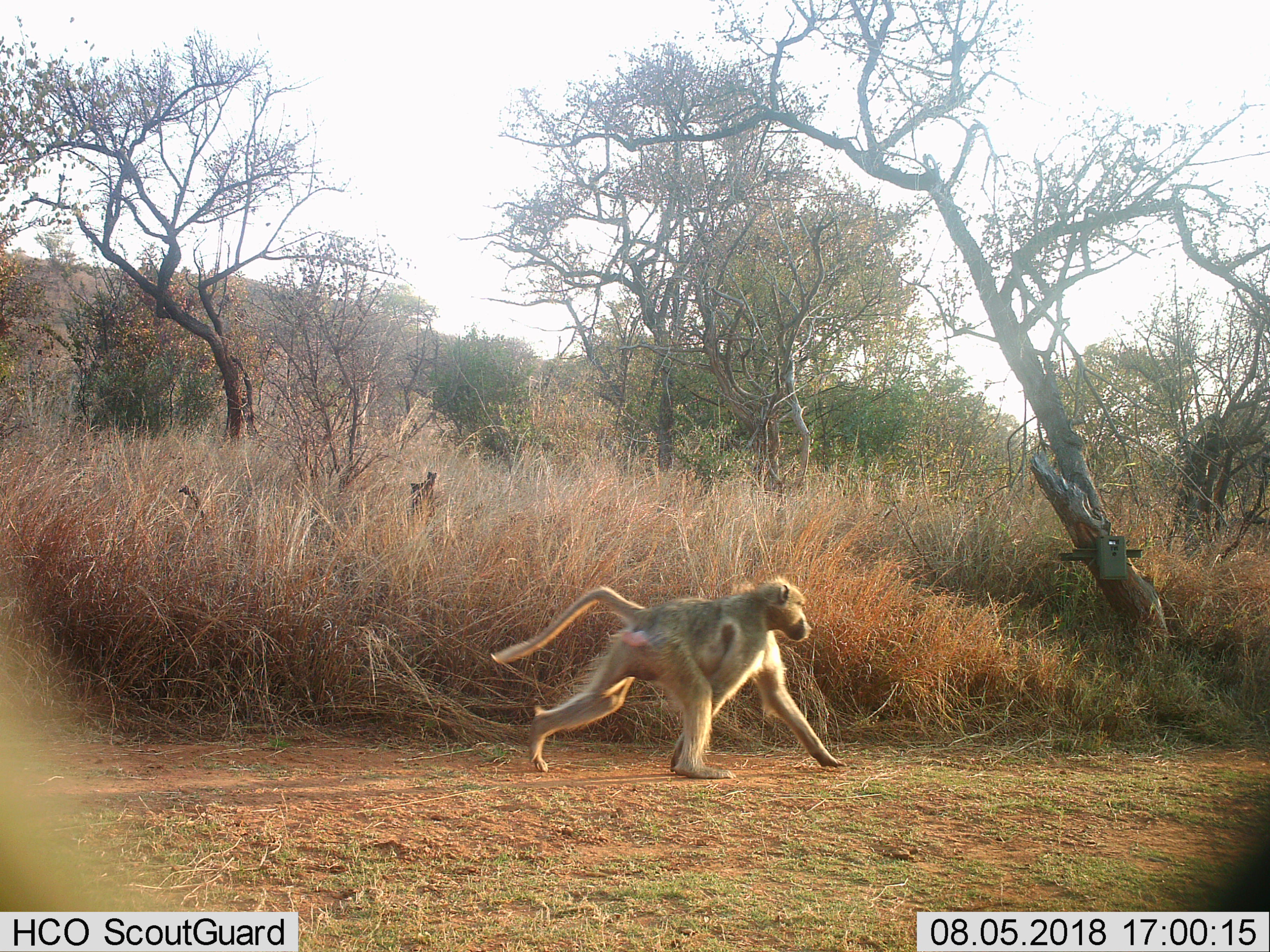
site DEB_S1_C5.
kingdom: Animalia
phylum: Chordata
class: Mammalia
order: Primates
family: Cercopithecidae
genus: Papio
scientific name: Papio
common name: baboon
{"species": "baboon (Papio)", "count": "1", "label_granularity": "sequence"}